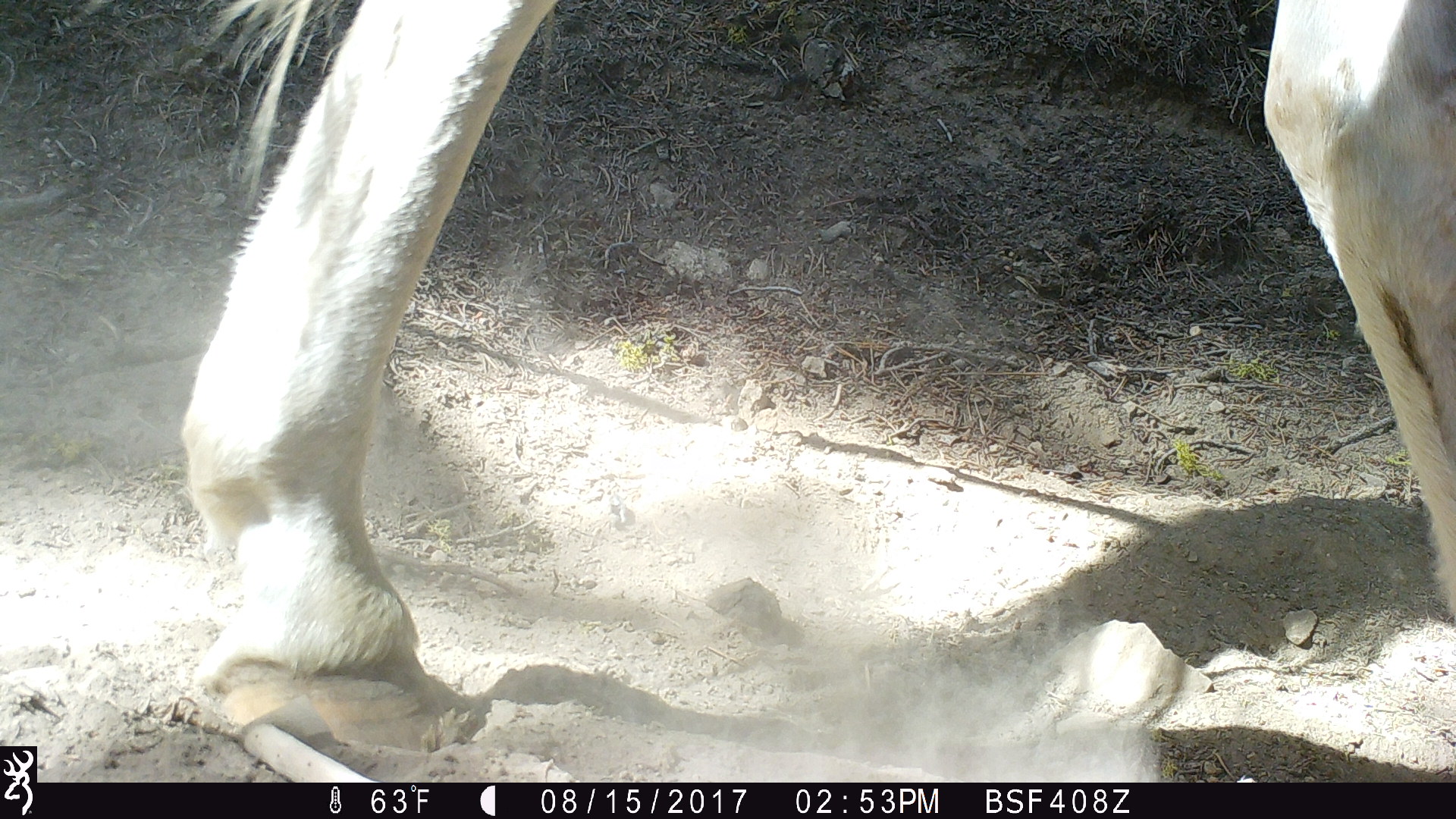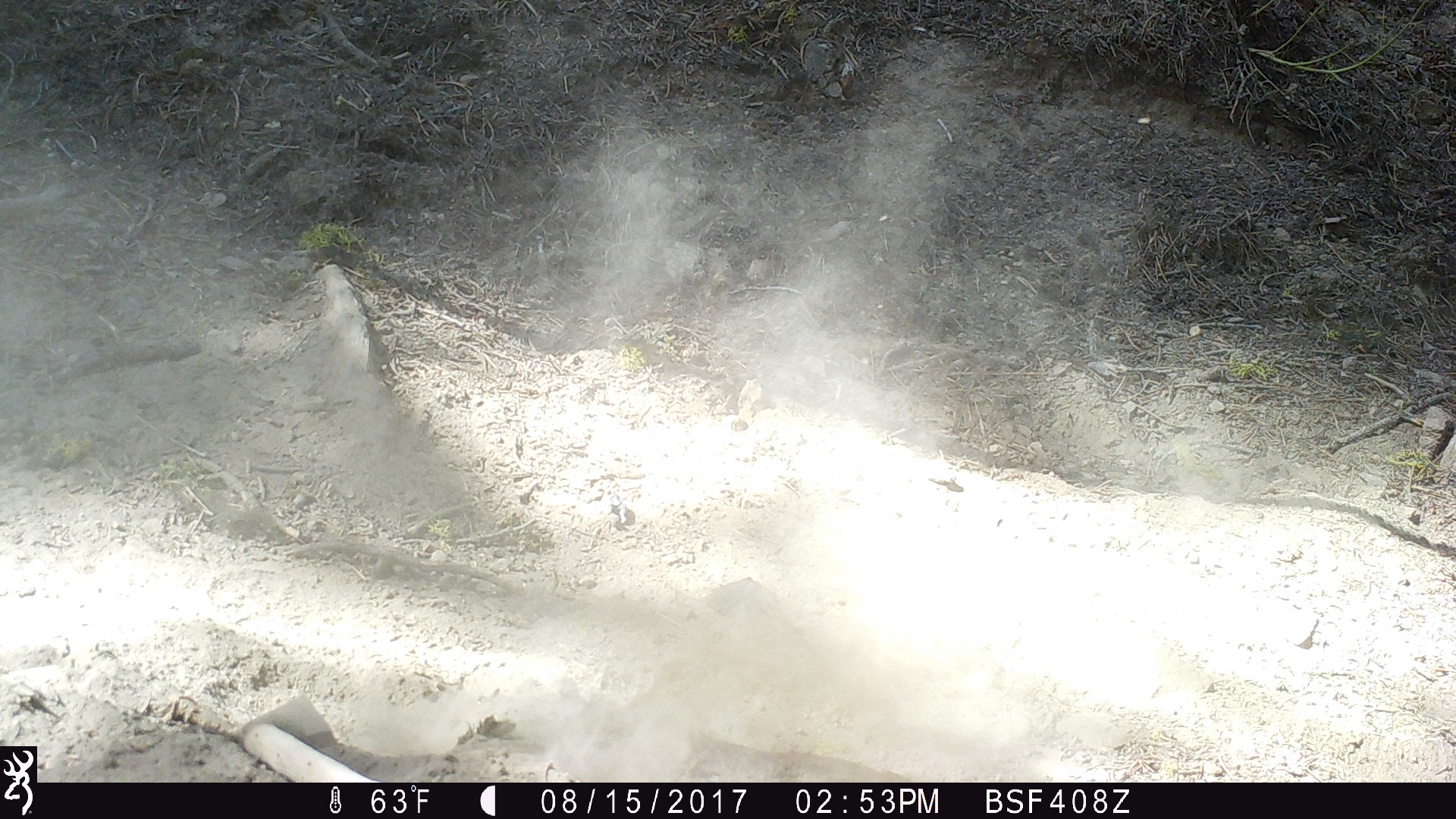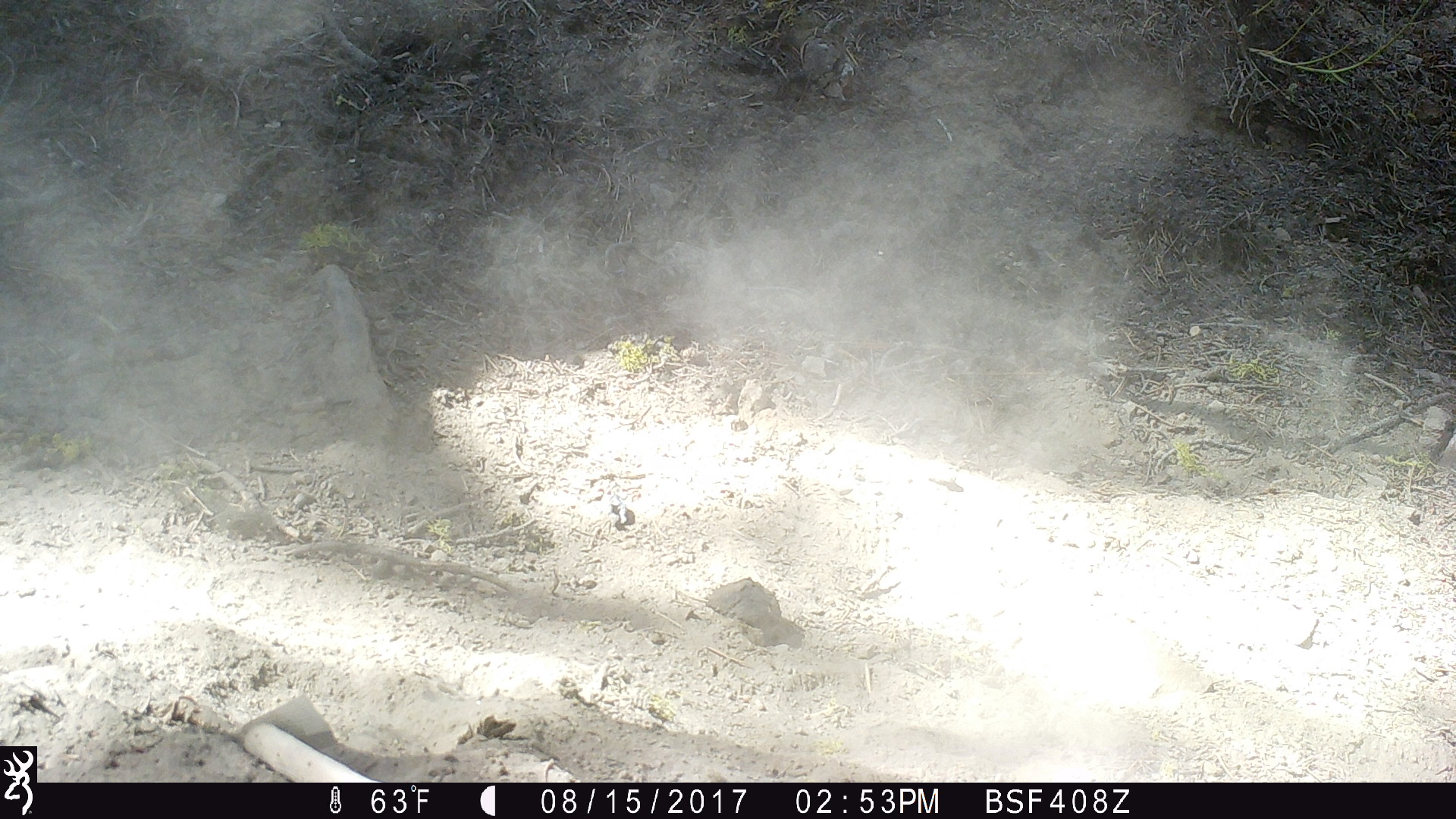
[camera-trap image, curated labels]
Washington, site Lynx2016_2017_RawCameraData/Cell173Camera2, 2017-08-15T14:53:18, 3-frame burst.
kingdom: Animalia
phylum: Chordata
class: Mammalia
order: Perissodactyla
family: Equidae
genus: Equus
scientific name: Equus caballus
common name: domestic horse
Domestic horse (Equus caballus). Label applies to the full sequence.